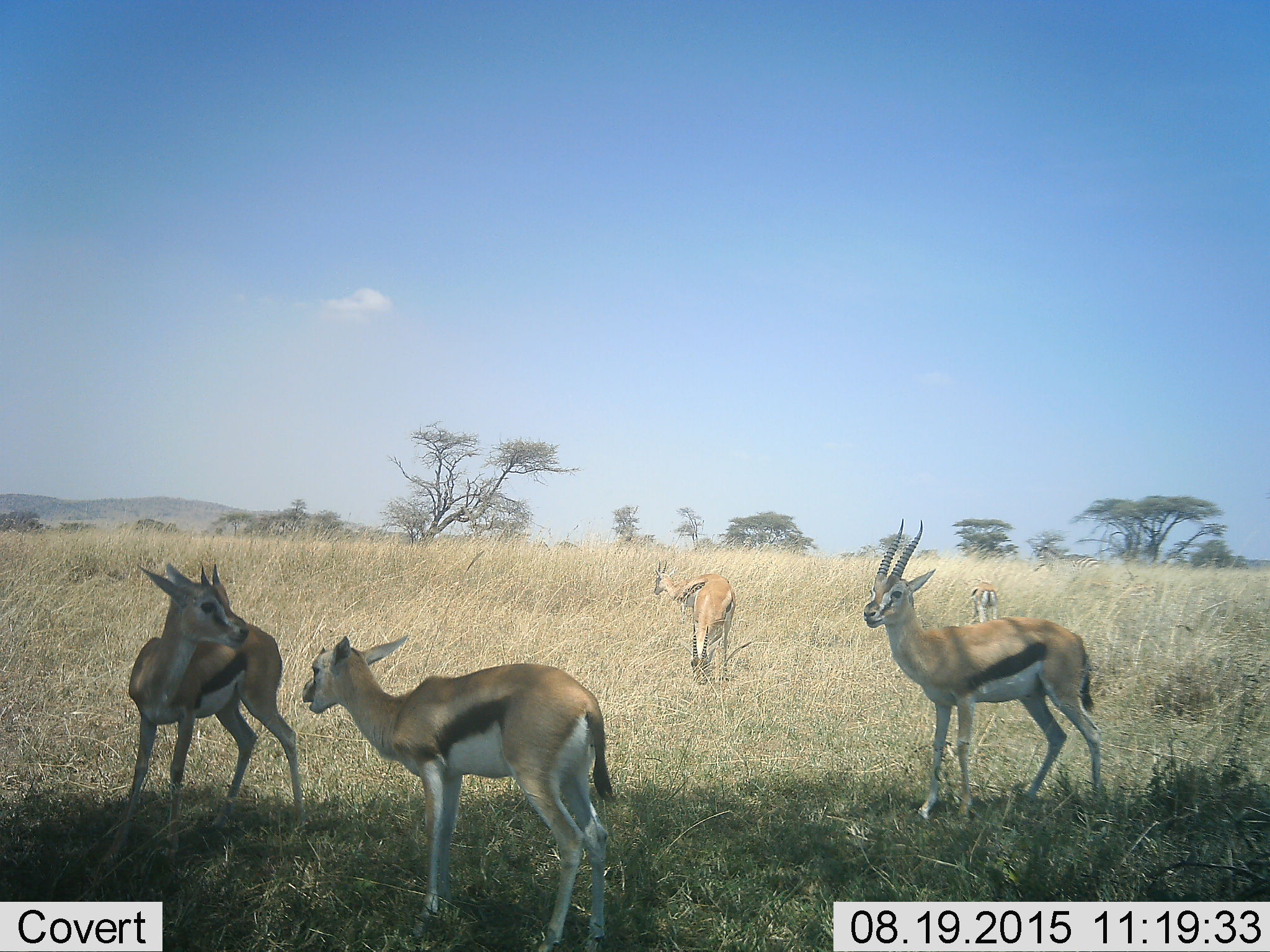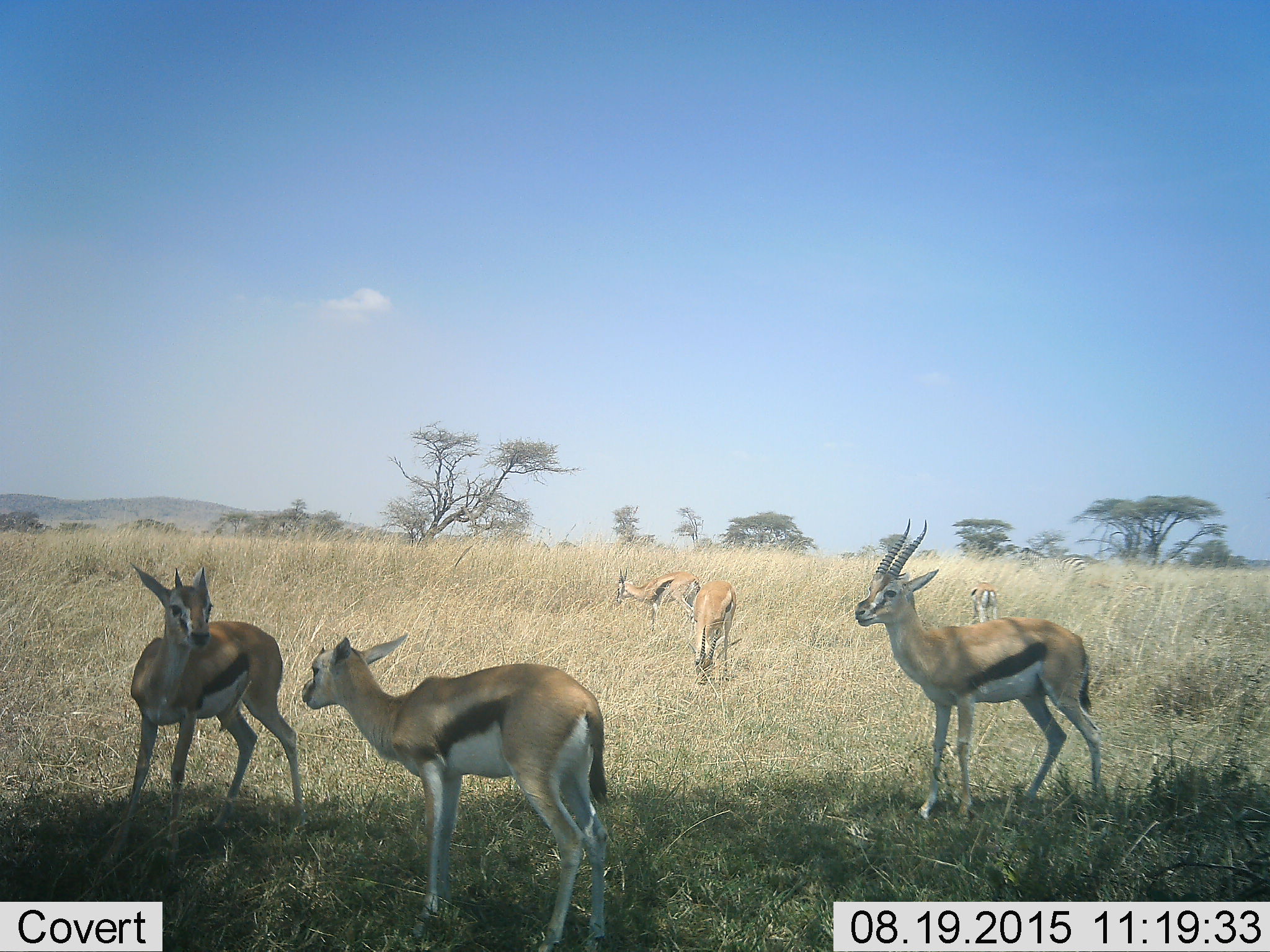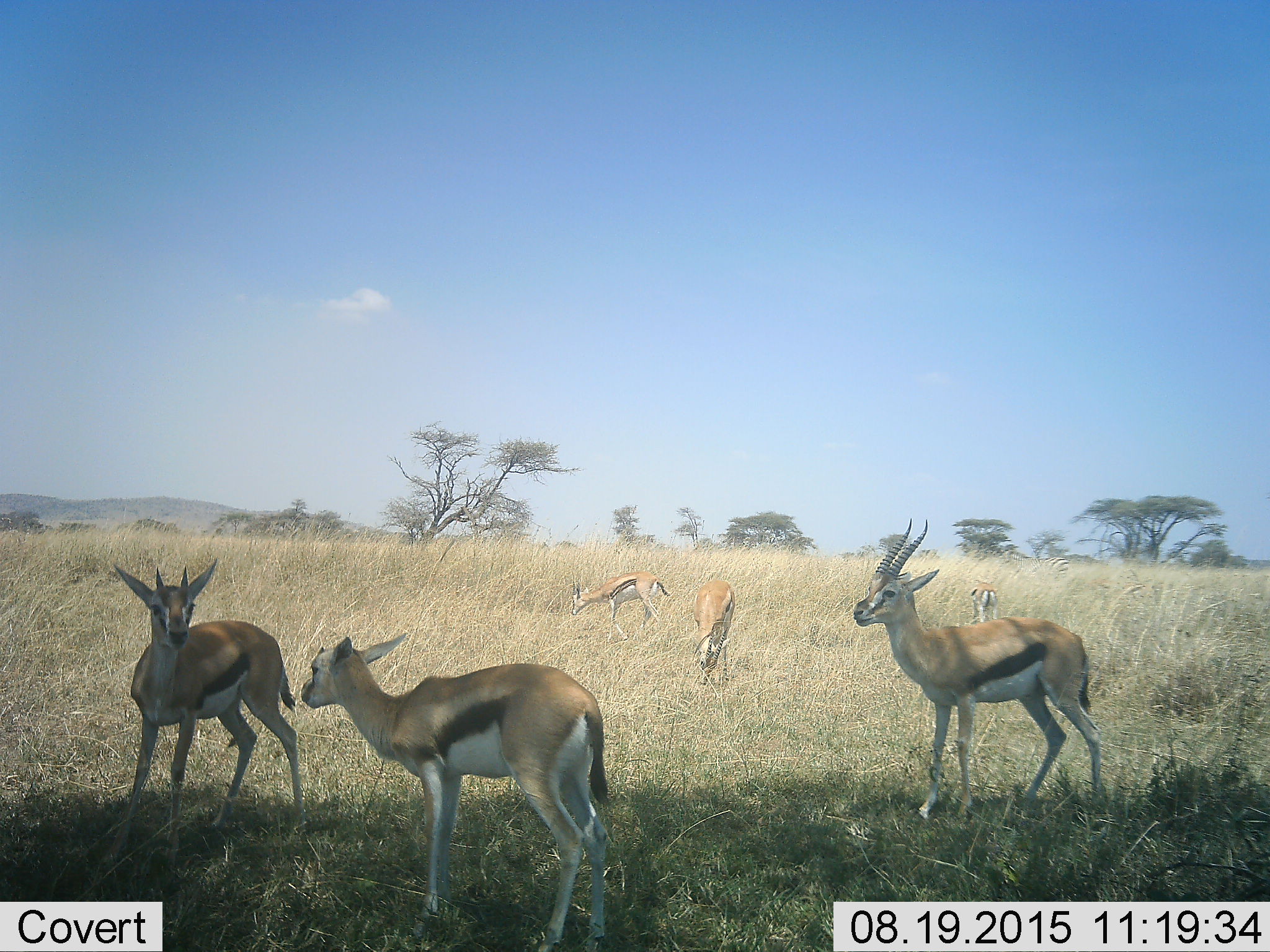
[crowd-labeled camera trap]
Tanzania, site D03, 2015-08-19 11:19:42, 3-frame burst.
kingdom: Animalia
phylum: Chordata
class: Mammalia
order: Artiodactyla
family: Bovidae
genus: Eudorcas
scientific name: Eudorcas thomsonii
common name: thomson's gazelle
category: gazellethomsons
Gazellethomsons (thomson's gazelle) (Eudorcas thomsonii), count 6. Behavior (volunteer vote fractions): standing 93%, resting 7%, moving 43%, interacting 0%. Young present (vote fraction): 57%. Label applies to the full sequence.